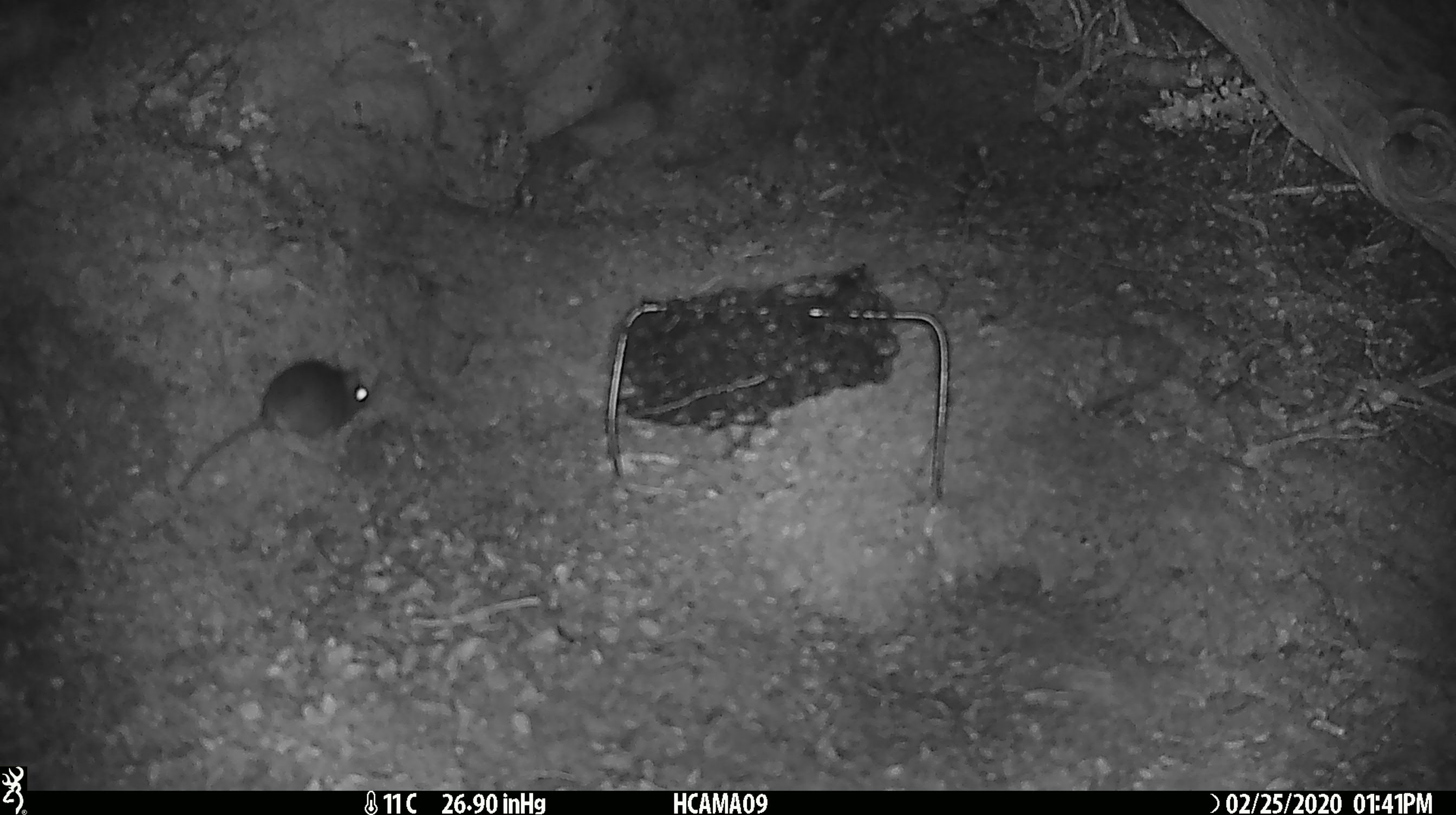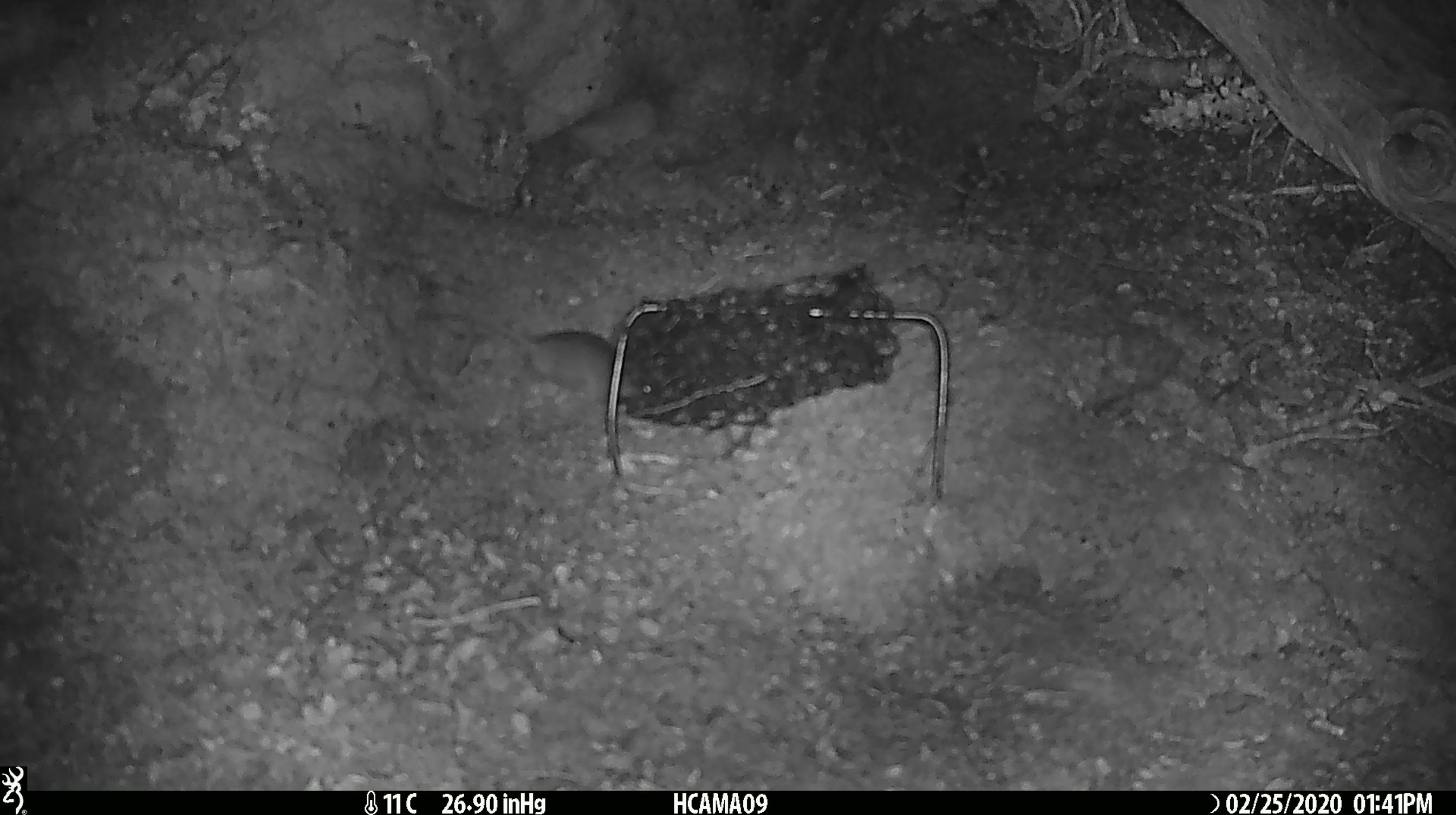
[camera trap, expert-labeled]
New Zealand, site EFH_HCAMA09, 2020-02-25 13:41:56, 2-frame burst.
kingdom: Animalia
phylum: Chordata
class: Mammalia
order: Rodentia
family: Muridae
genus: Mus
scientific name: Mus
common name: mouse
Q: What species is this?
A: Mouse (Mus).